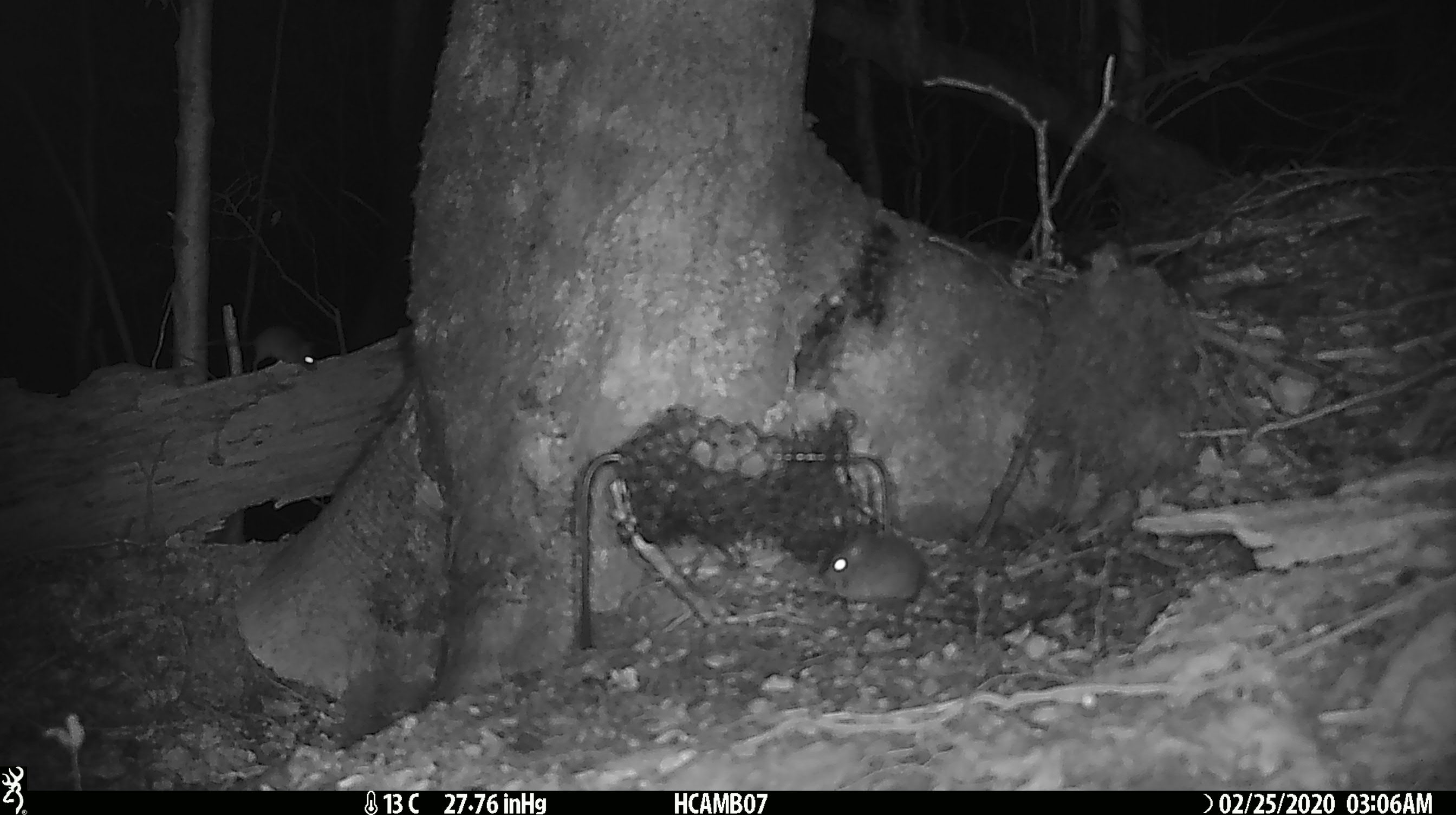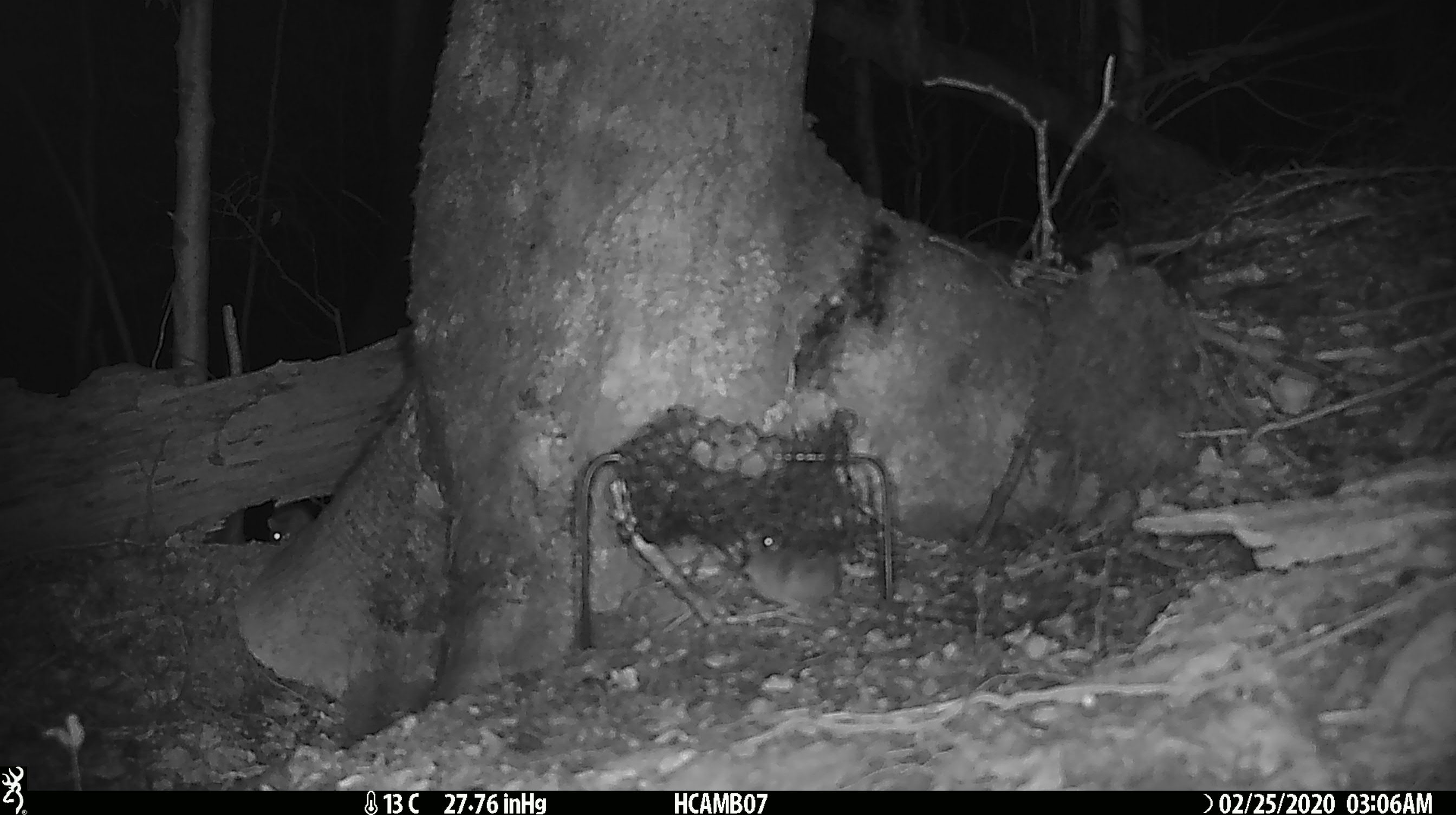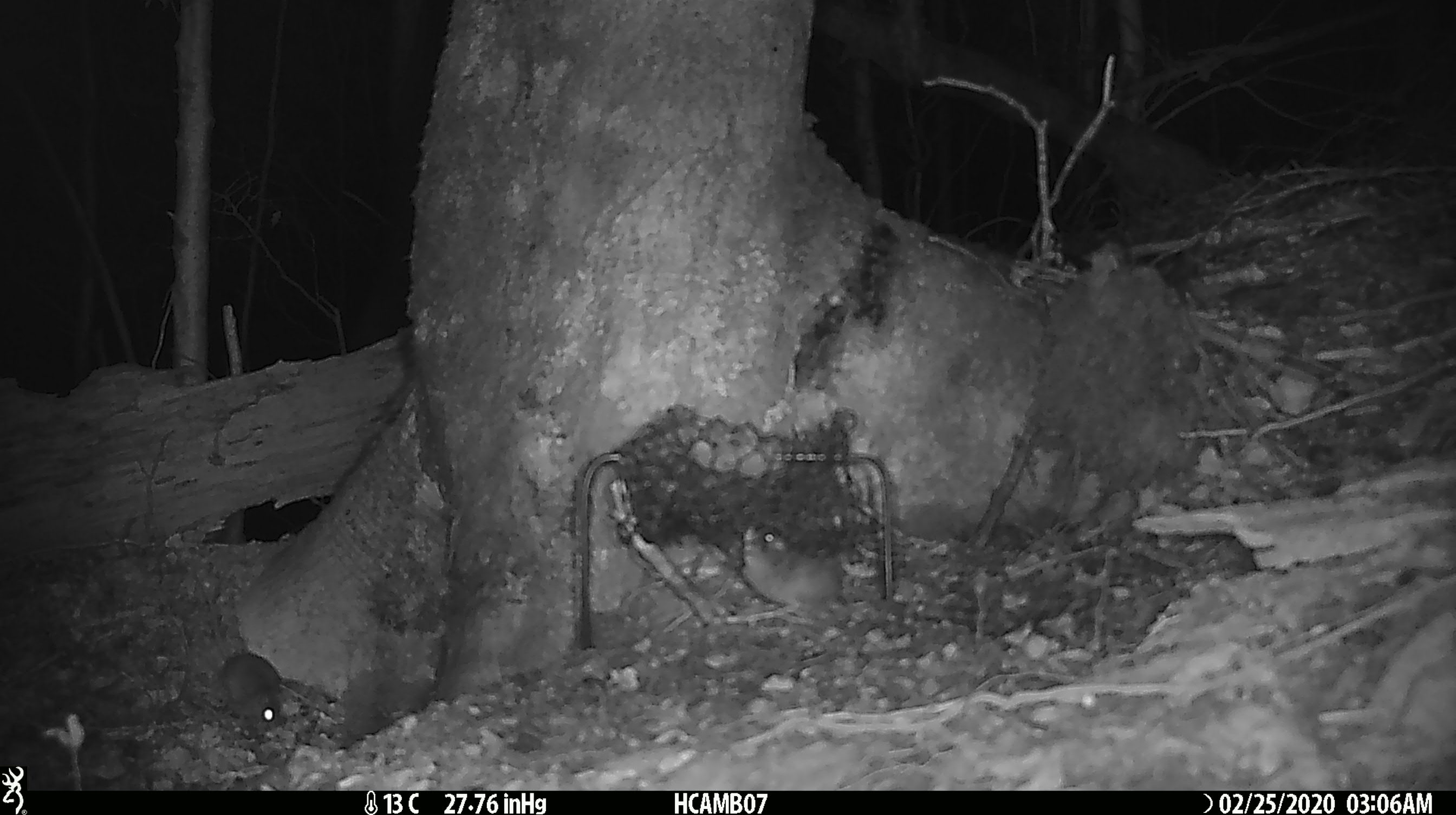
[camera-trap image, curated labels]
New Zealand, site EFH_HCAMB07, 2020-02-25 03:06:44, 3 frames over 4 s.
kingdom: Animalia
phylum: Chordata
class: Mammalia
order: Rodentia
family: Muridae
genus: Mus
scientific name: Mus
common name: mouse